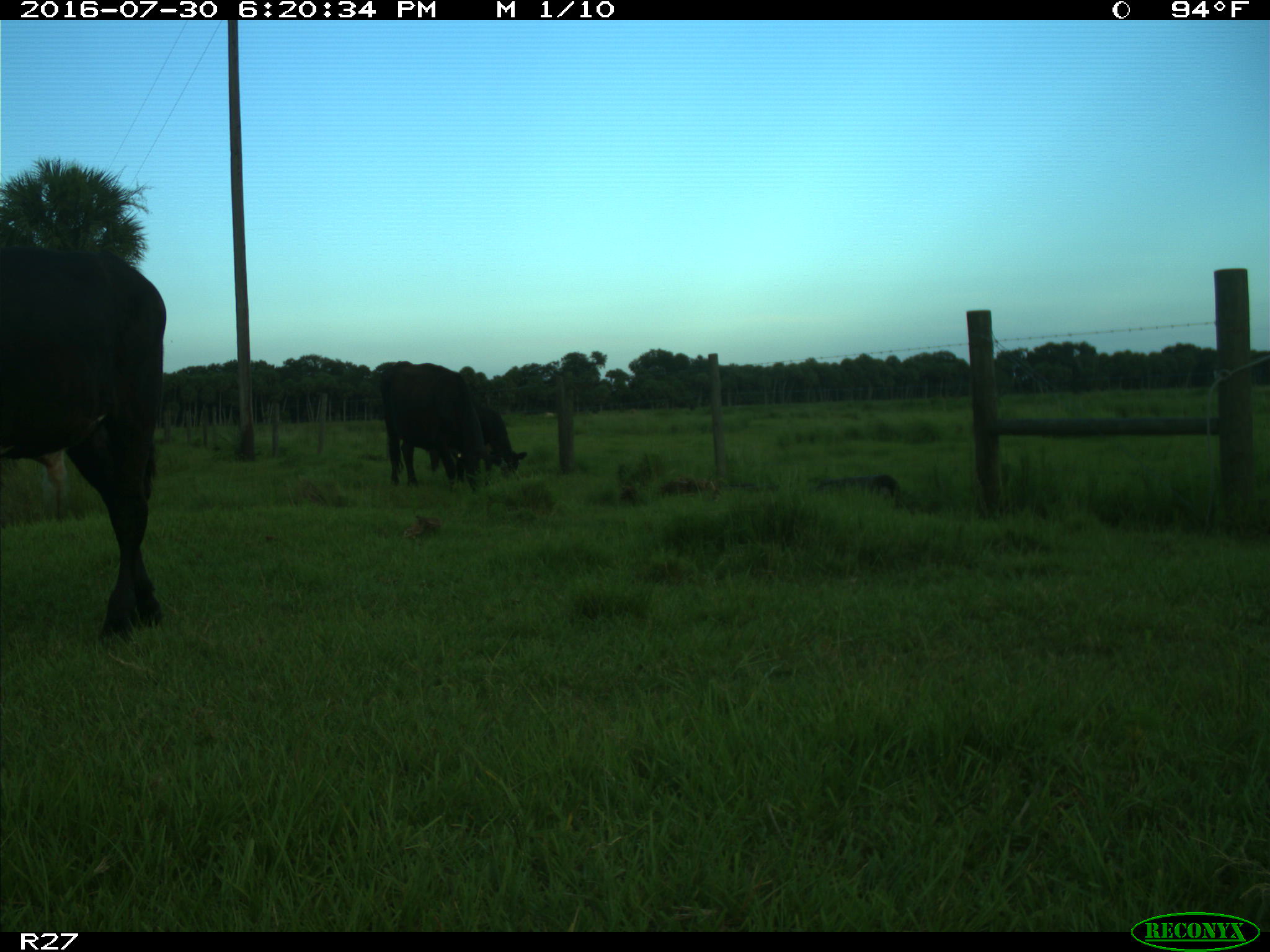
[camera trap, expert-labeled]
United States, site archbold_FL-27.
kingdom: Animalia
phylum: Chordata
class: Mammalia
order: Artiodactyla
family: Bovidae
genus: Bos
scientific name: Bos taurus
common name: domestic cow